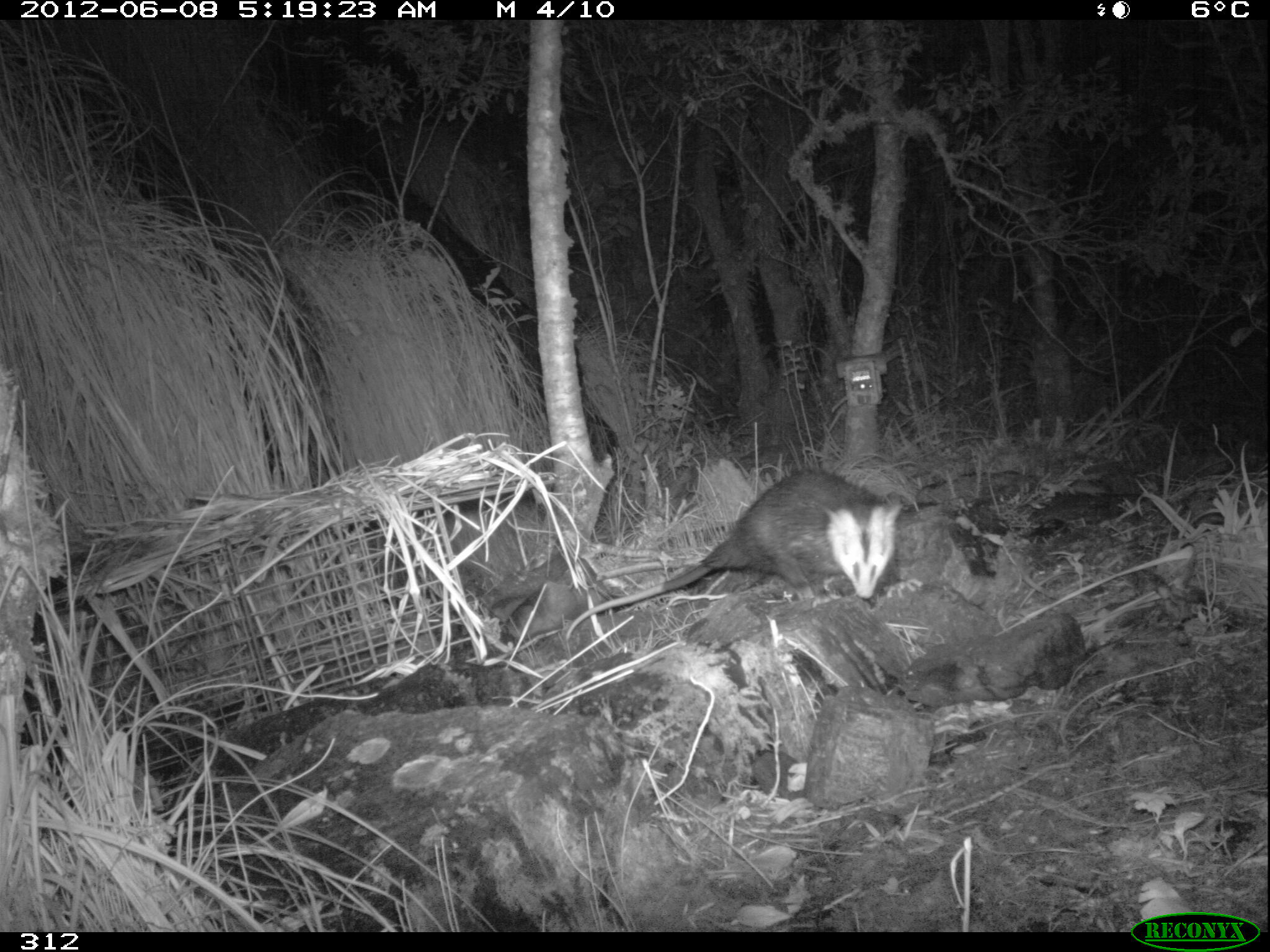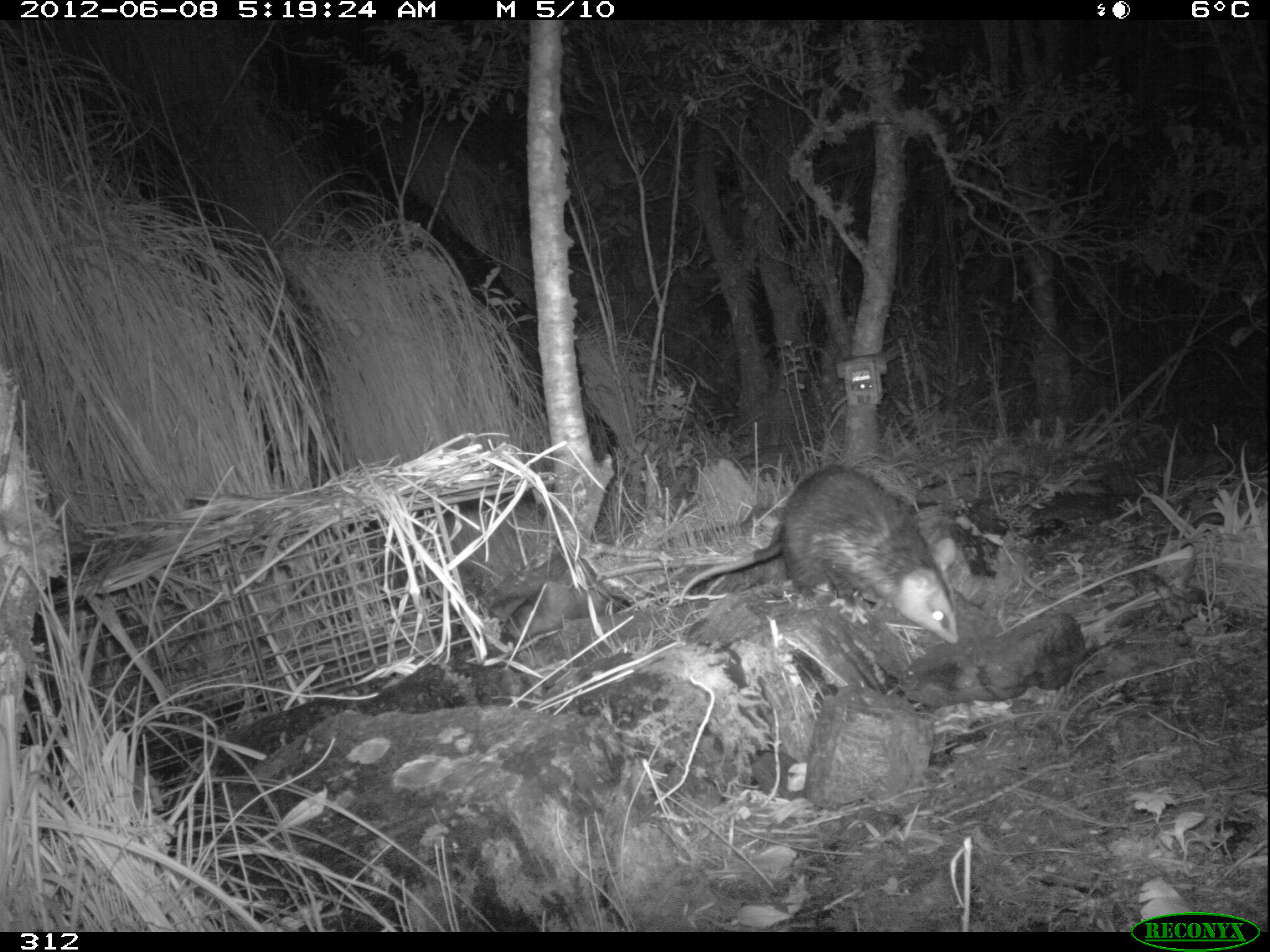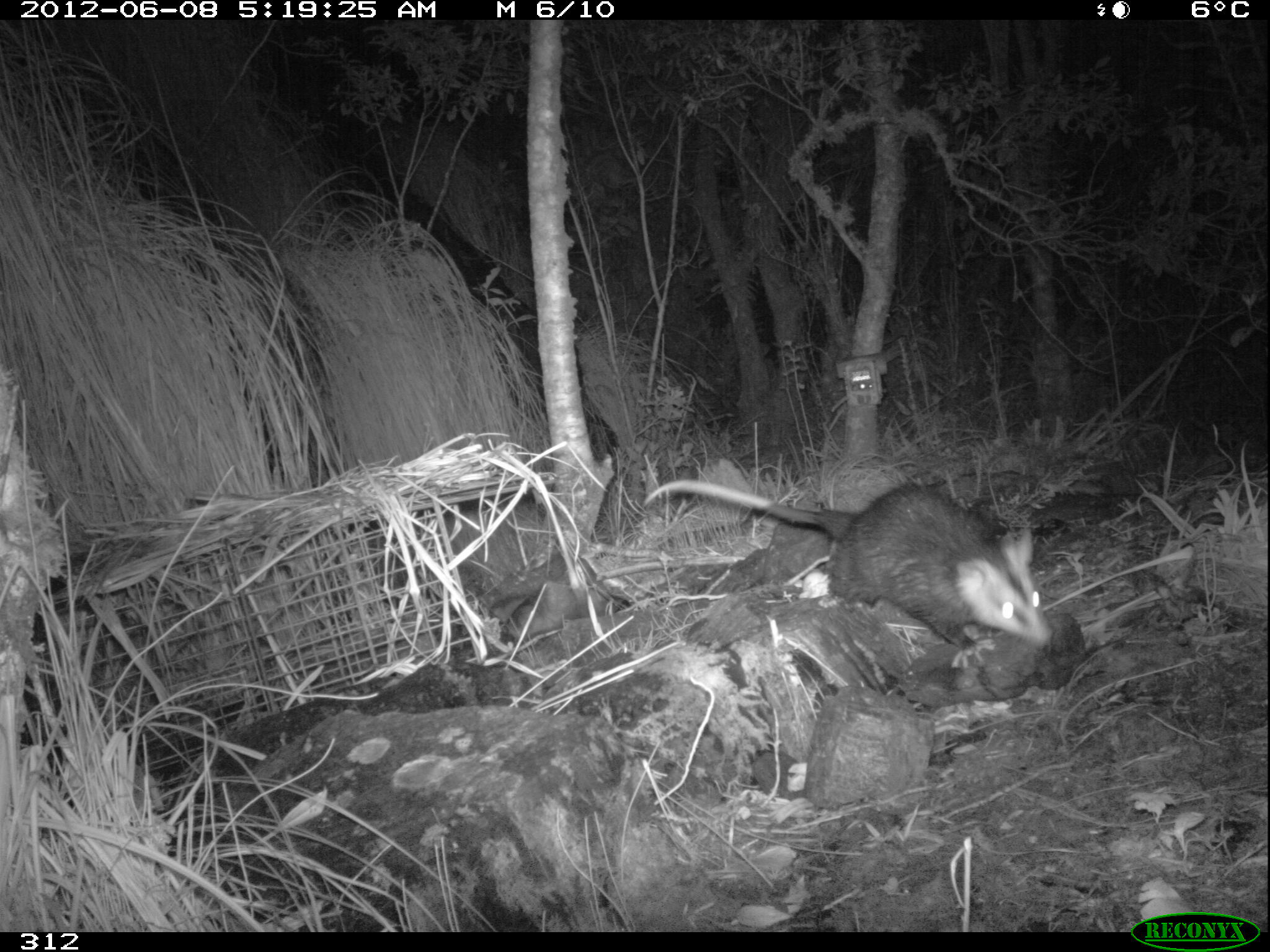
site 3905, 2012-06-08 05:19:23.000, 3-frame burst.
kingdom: Animalia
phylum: Chordata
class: Mammalia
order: Didelphimorphia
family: Didelphidae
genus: Didelphis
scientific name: Didelphis pernigra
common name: andean white-eared opossum